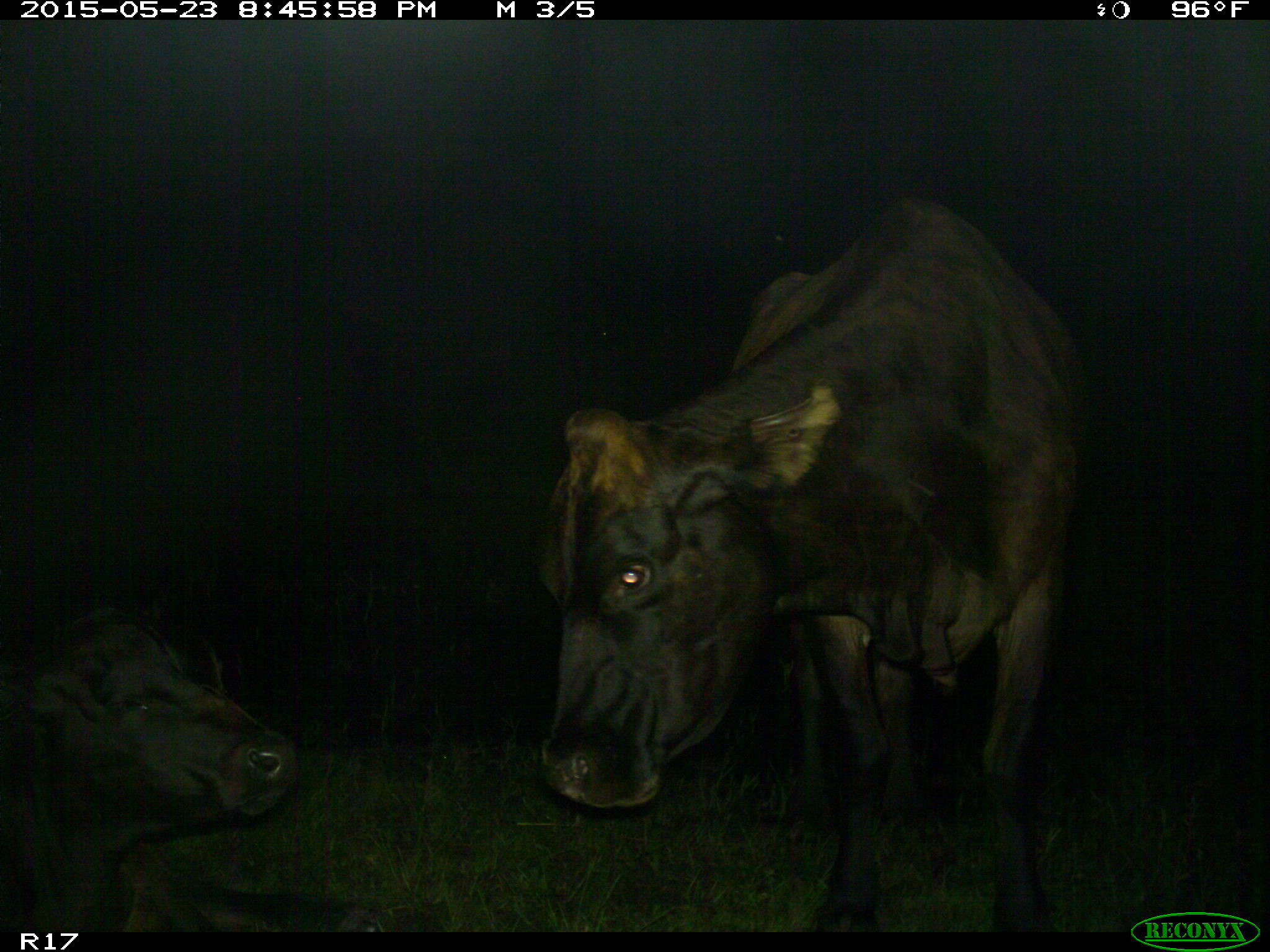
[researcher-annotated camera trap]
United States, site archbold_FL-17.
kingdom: Animalia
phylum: Chordata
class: Mammalia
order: Artiodactyla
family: Bovidae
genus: Bos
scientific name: Bos taurus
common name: domestic cow